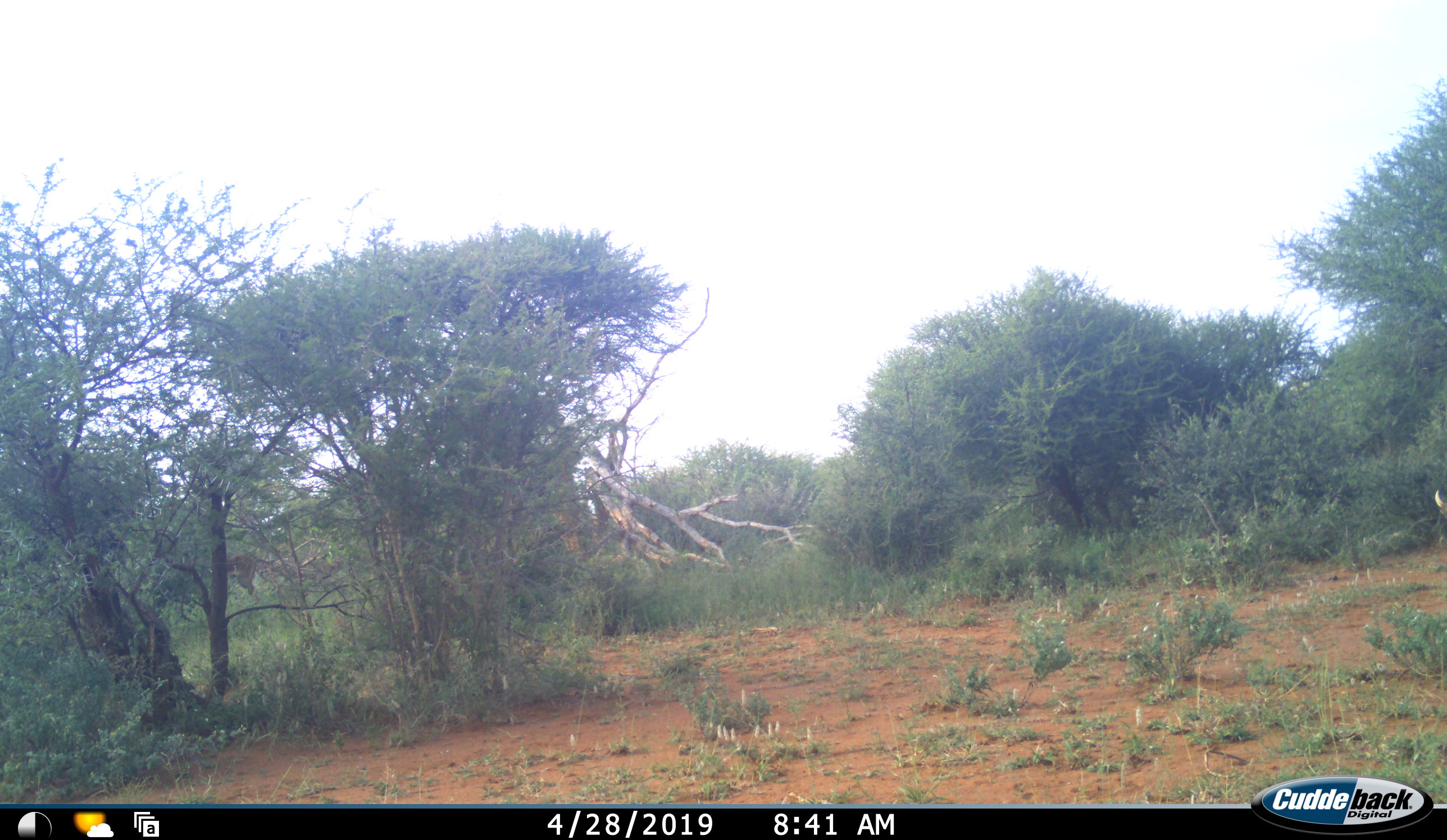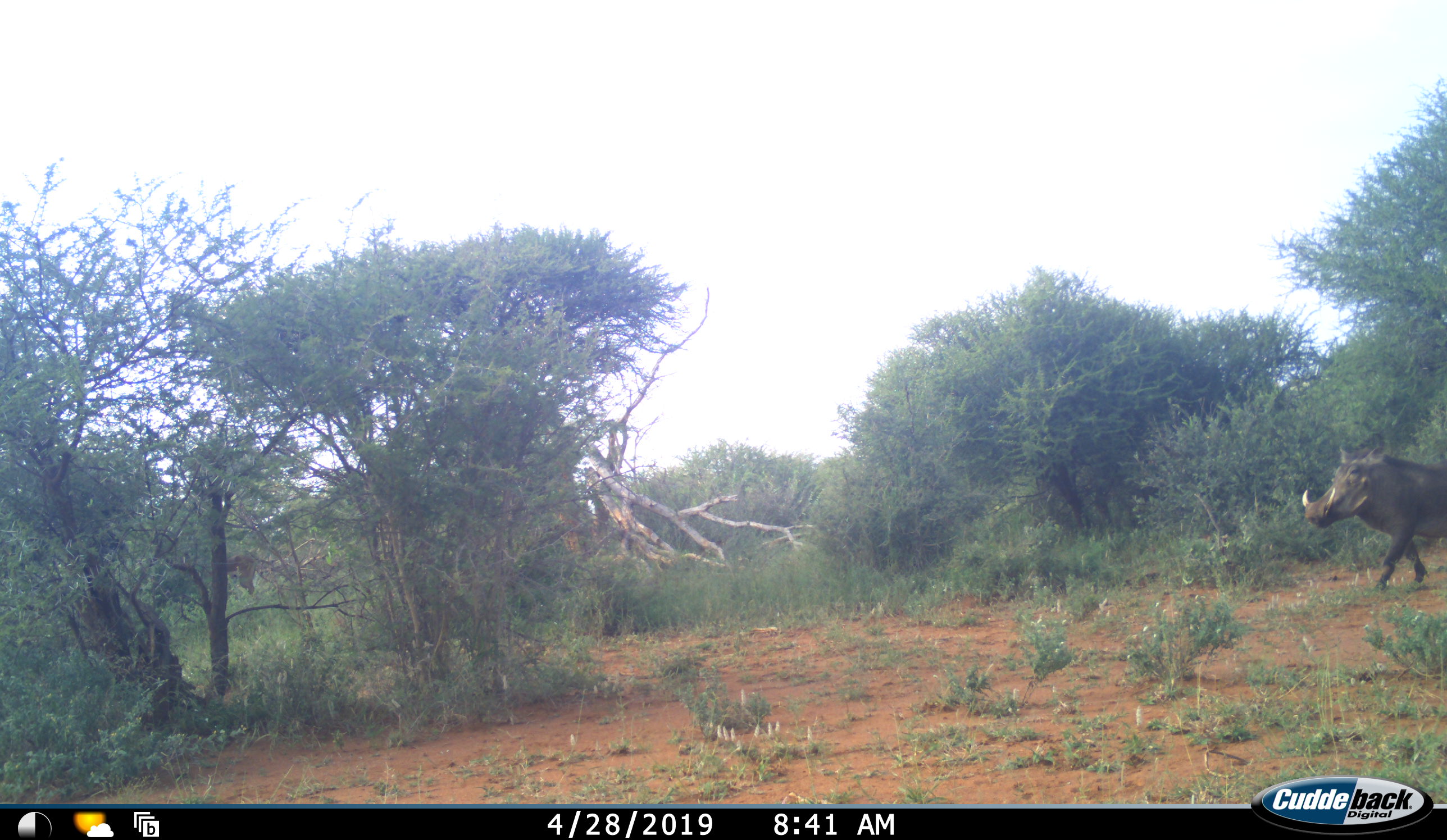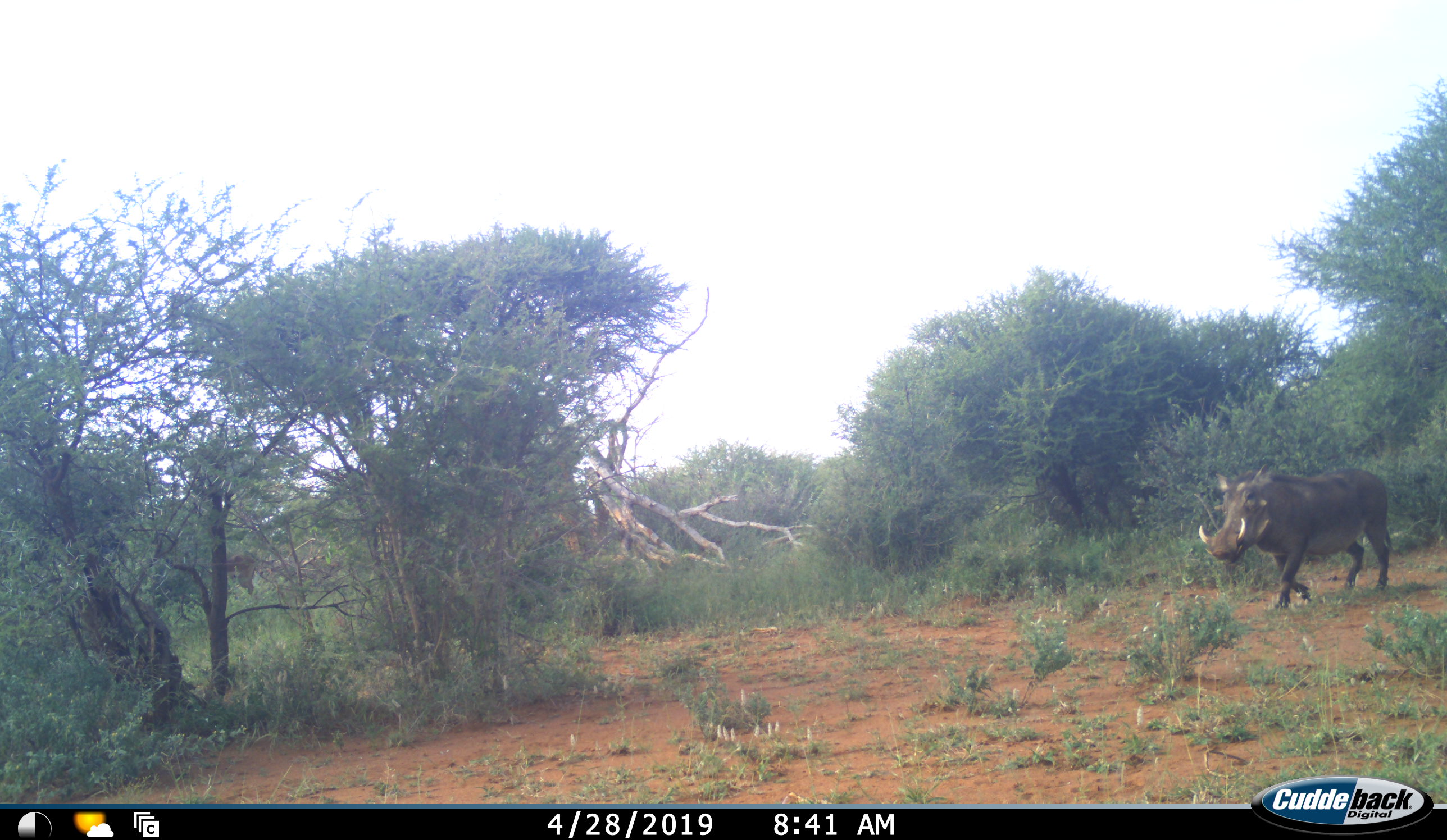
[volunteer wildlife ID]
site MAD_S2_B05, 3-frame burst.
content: unidentified animal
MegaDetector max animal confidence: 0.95